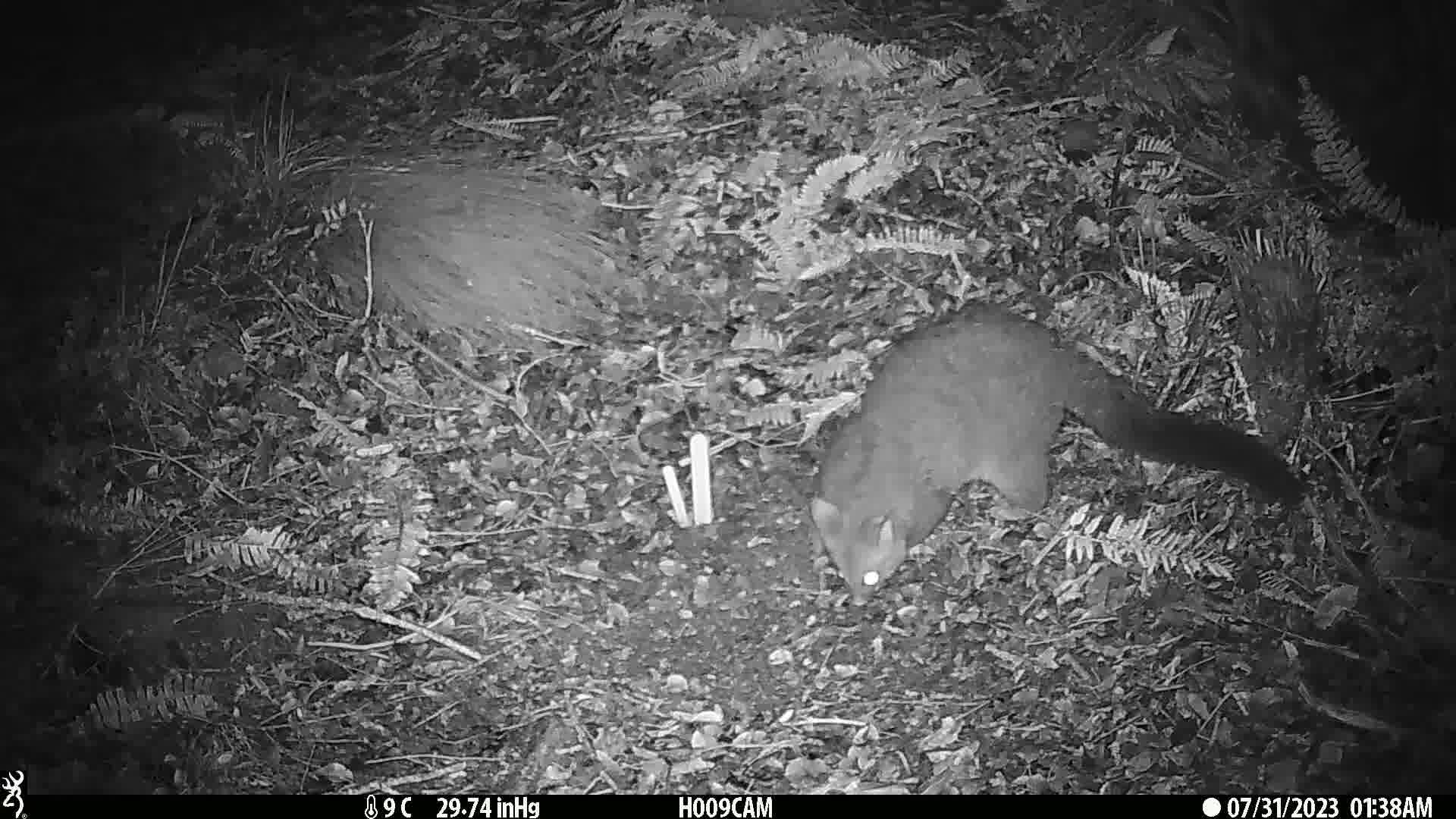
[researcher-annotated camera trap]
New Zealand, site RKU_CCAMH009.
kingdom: Animalia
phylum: Chordata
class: Mammalia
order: Diprotodontia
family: Phalangeridae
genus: Trichosurus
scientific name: Trichosurus vulpecula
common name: common brushtail possum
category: possum